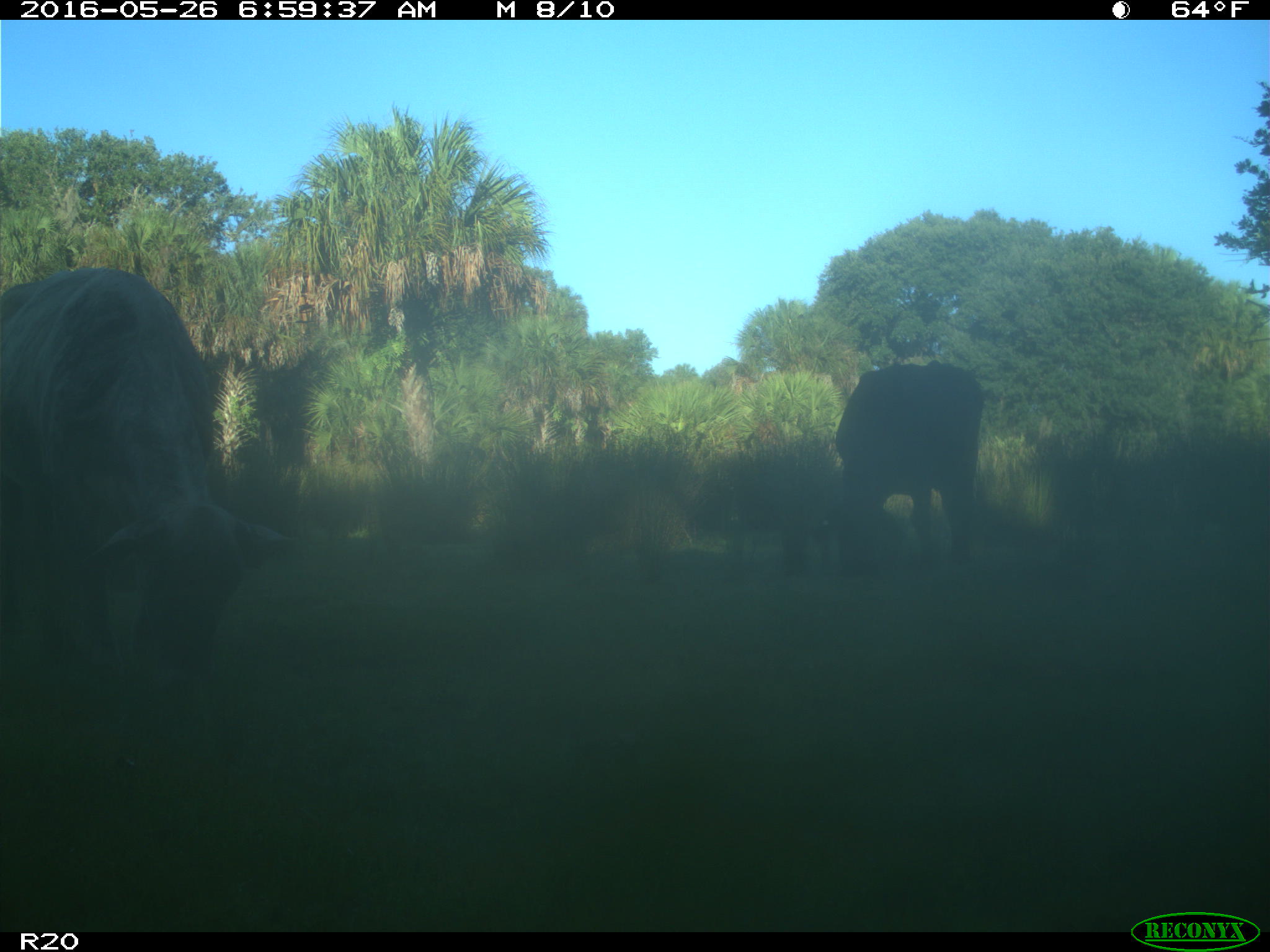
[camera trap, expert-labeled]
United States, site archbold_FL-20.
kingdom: Animalia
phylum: Chordata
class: Mammalia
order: Artiodactyla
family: Bovidae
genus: Bos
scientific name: Bos taurus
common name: domestic cow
Bos taurus (domestic cow).